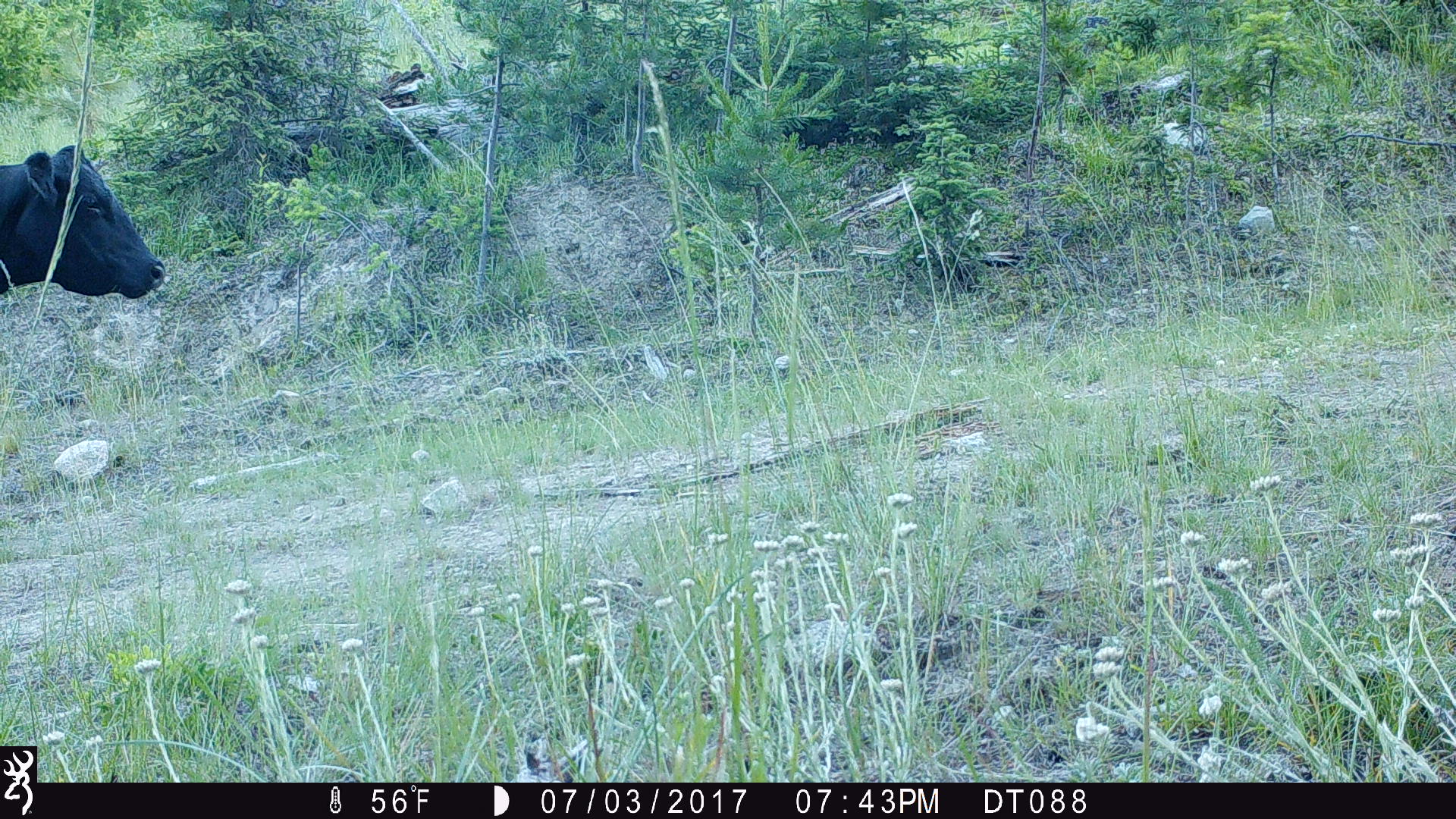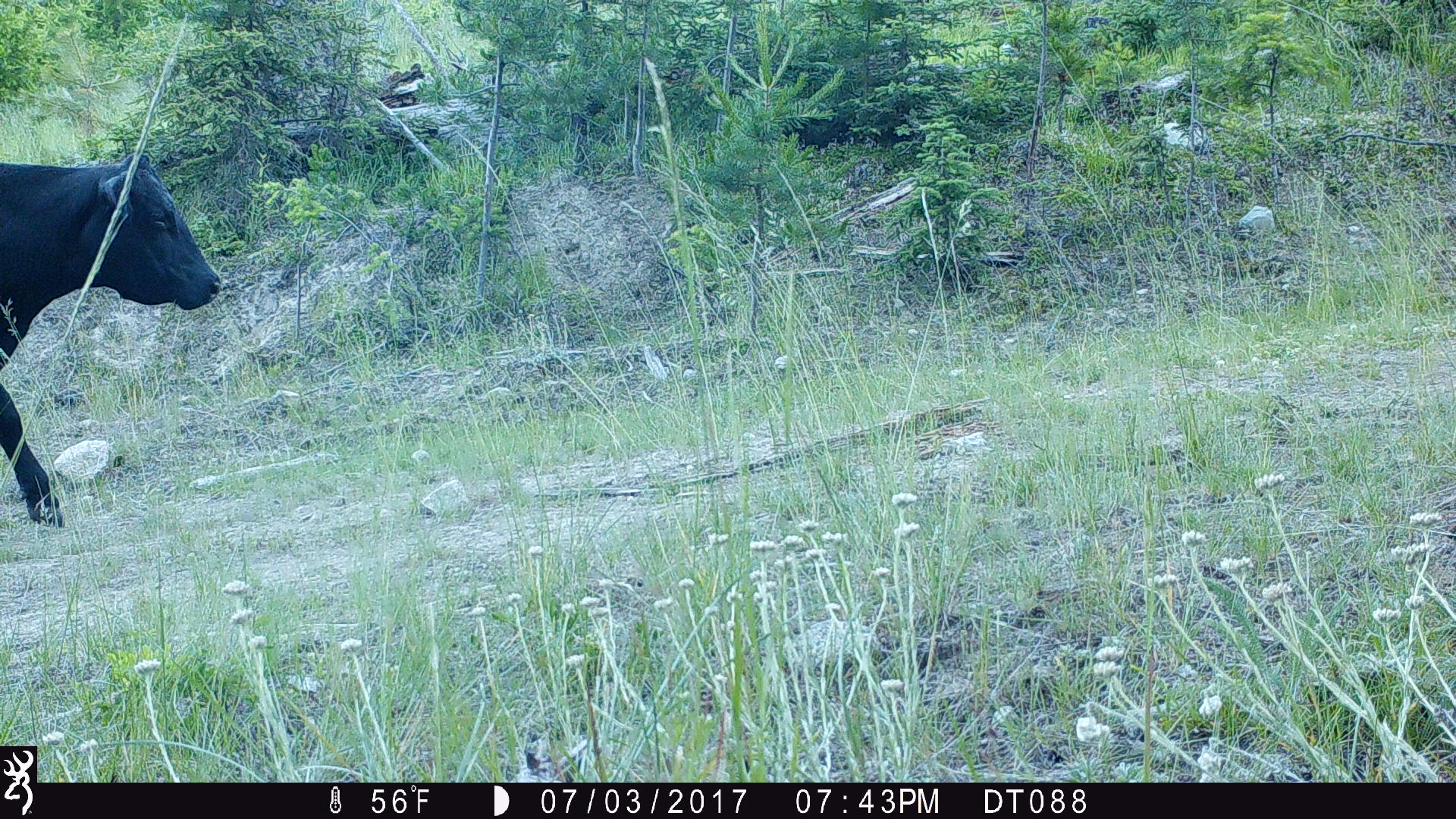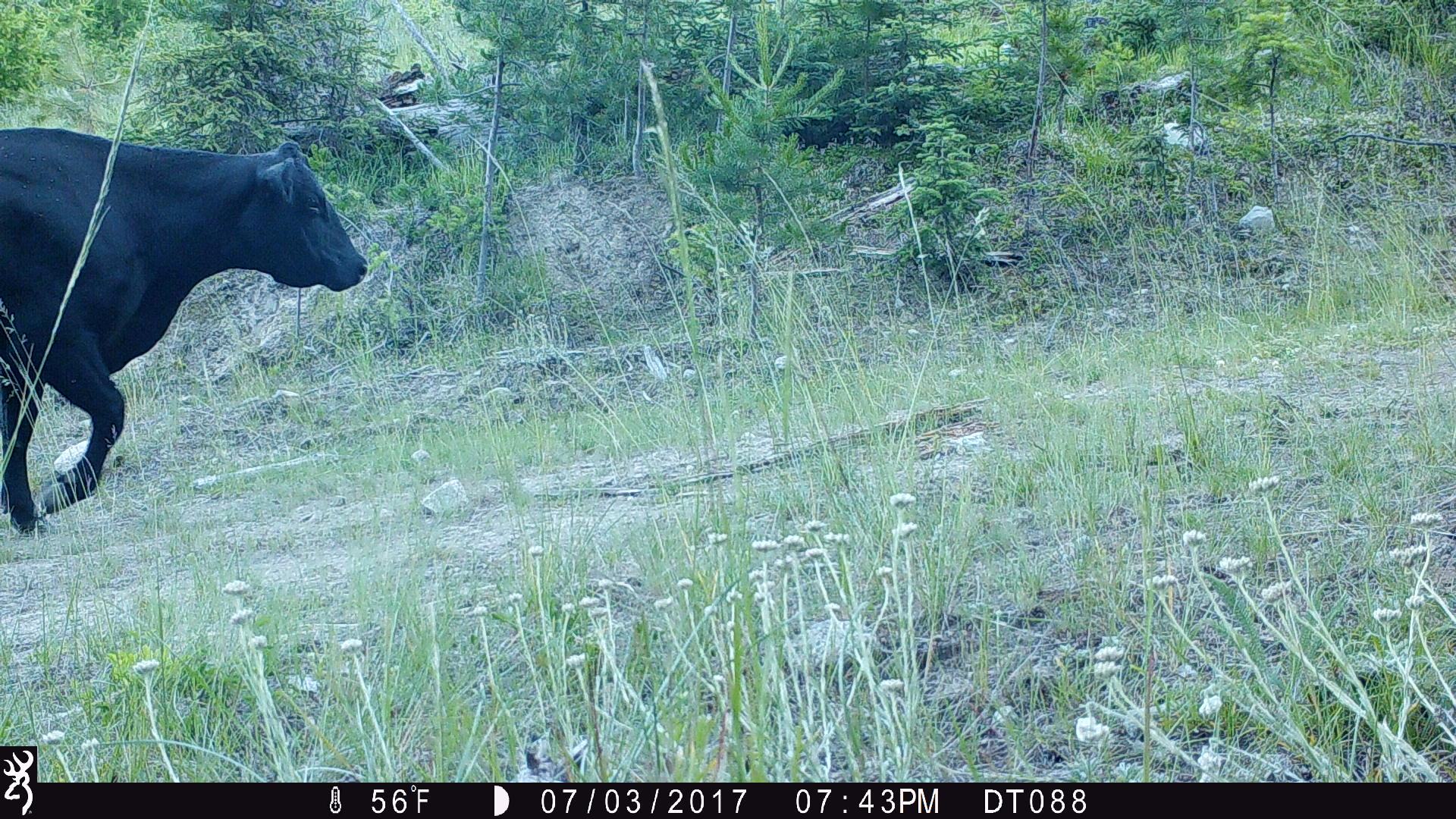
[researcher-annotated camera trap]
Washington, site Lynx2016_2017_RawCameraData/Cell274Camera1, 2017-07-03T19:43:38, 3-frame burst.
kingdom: Animalia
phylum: Chordata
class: Mammalia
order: Artiodactyla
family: Bovidae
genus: Bos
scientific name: Bos taurus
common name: domestic cattle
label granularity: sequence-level